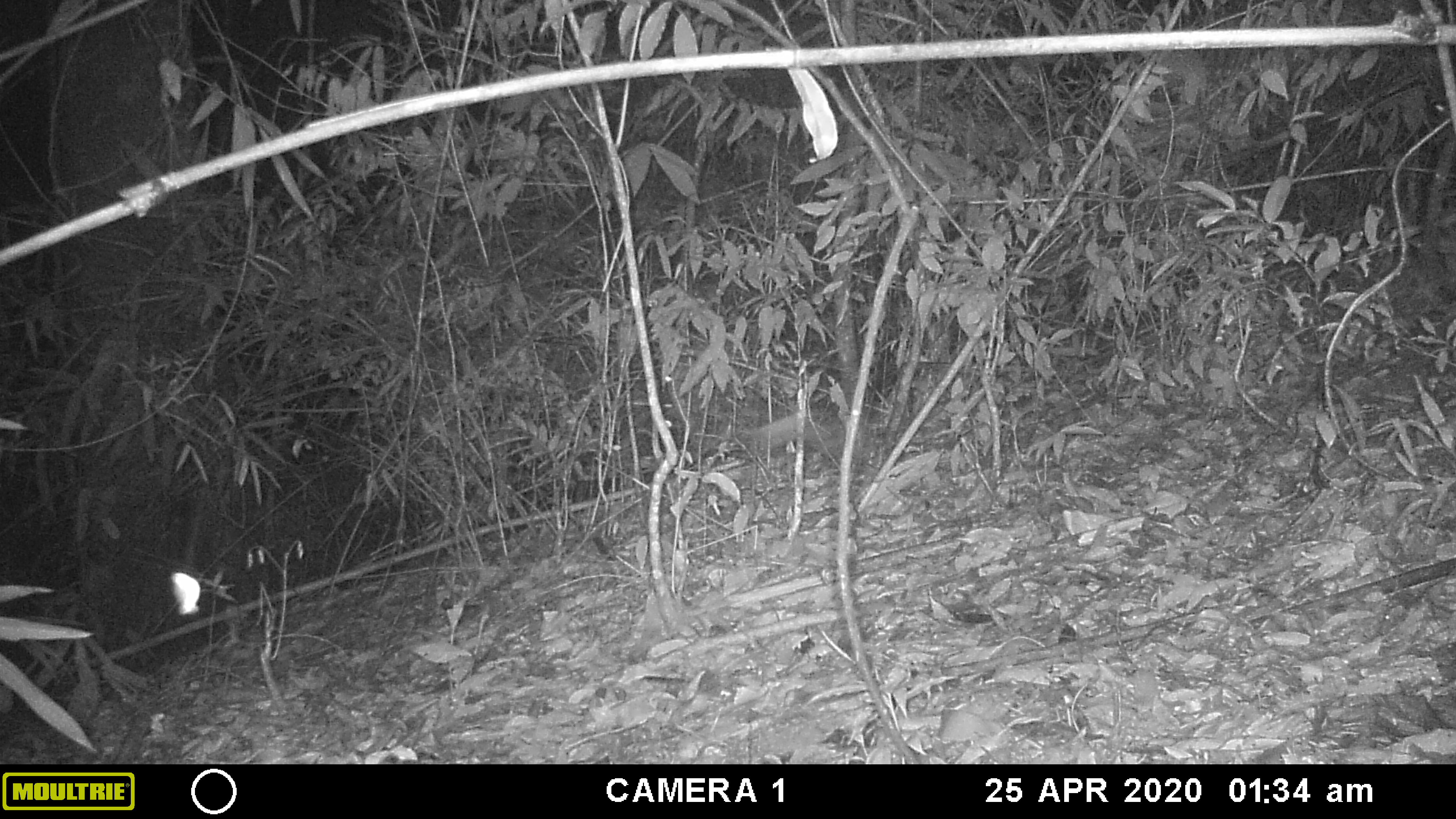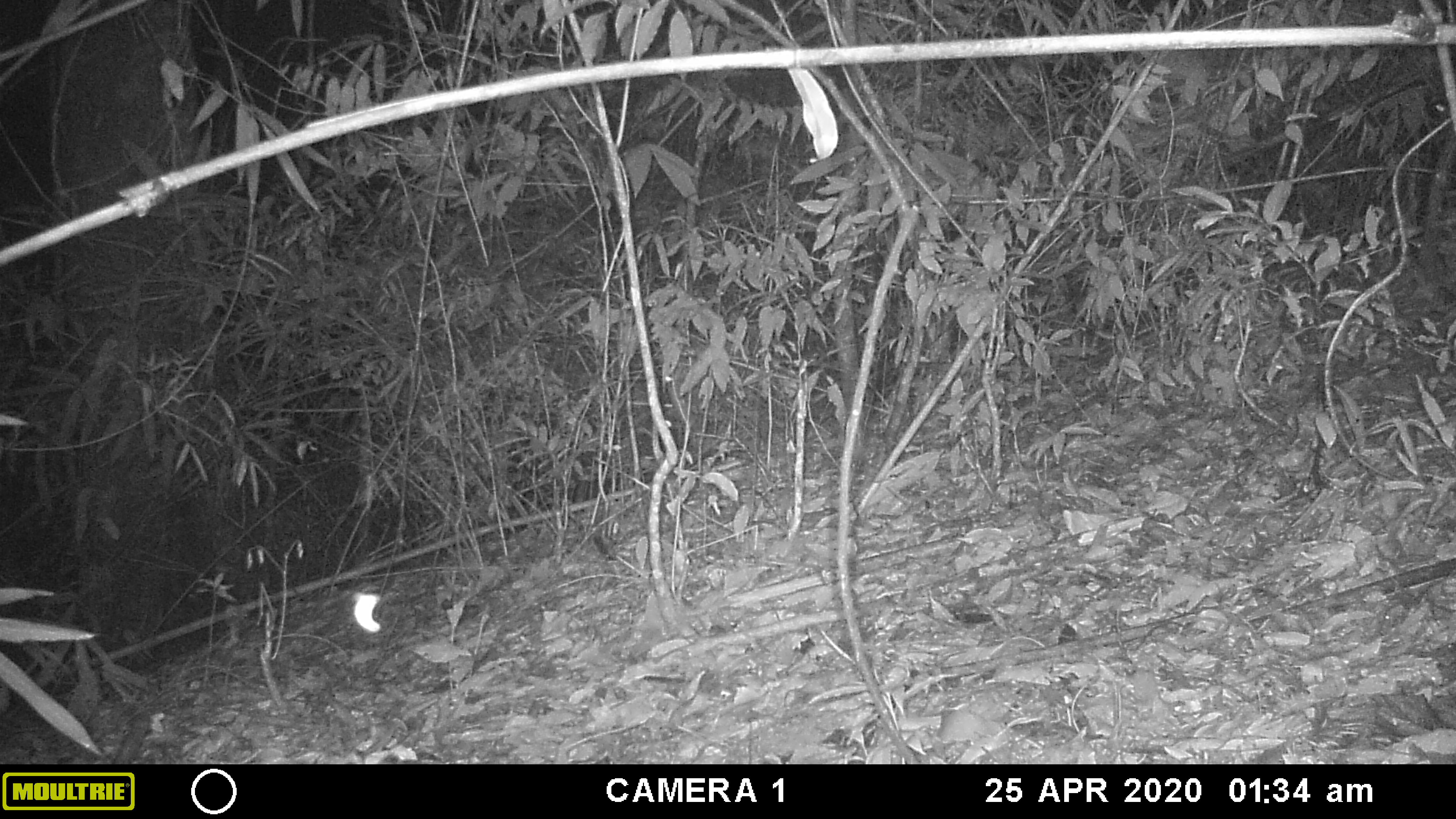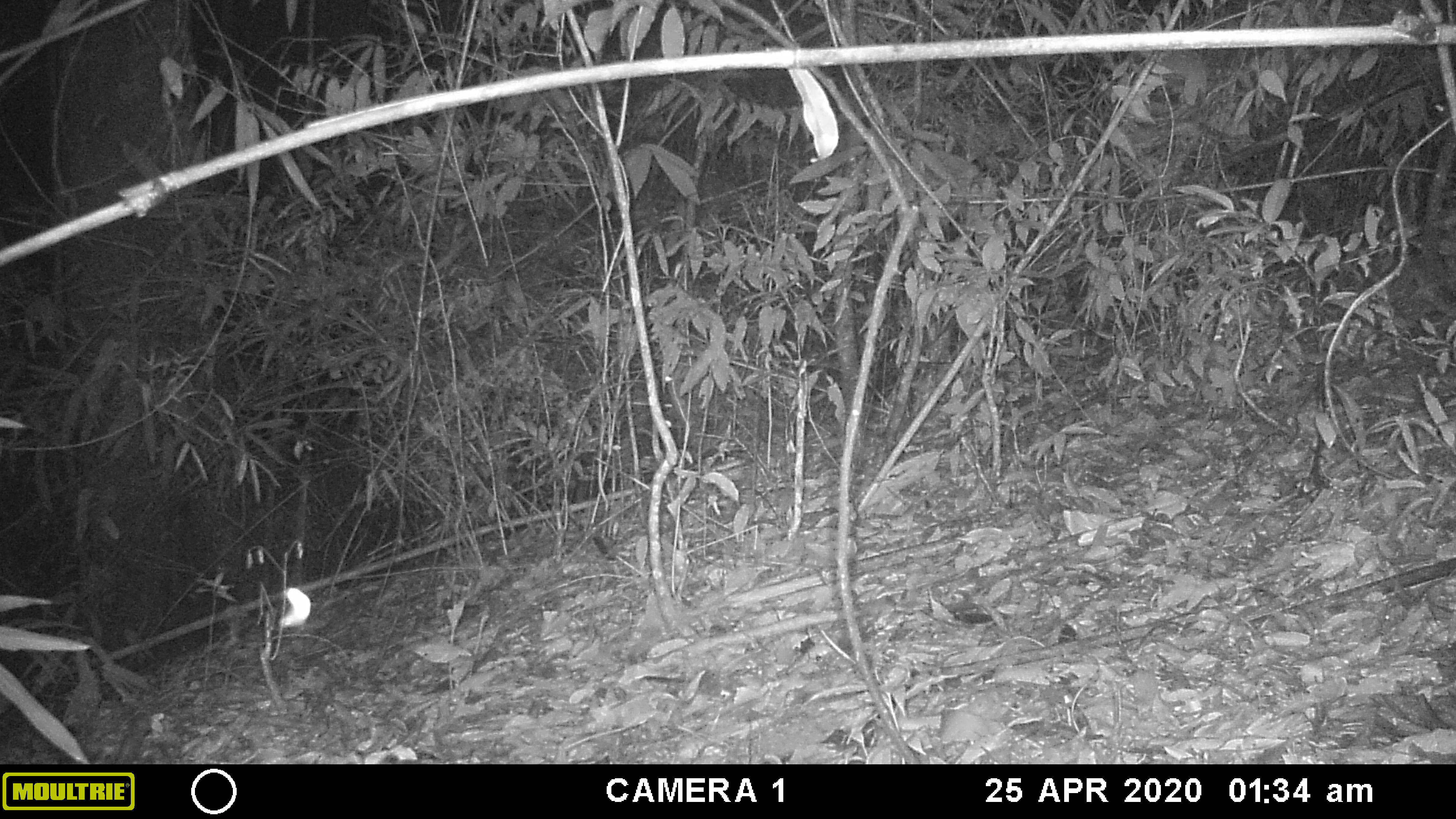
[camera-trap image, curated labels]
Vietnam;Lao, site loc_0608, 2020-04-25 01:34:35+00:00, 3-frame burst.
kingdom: Animalia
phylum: Chordata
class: Mammalia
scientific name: Mammalia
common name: mammal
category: unidentified small mammal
Unidentified small mammal (mammal) (Mammalia). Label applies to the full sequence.